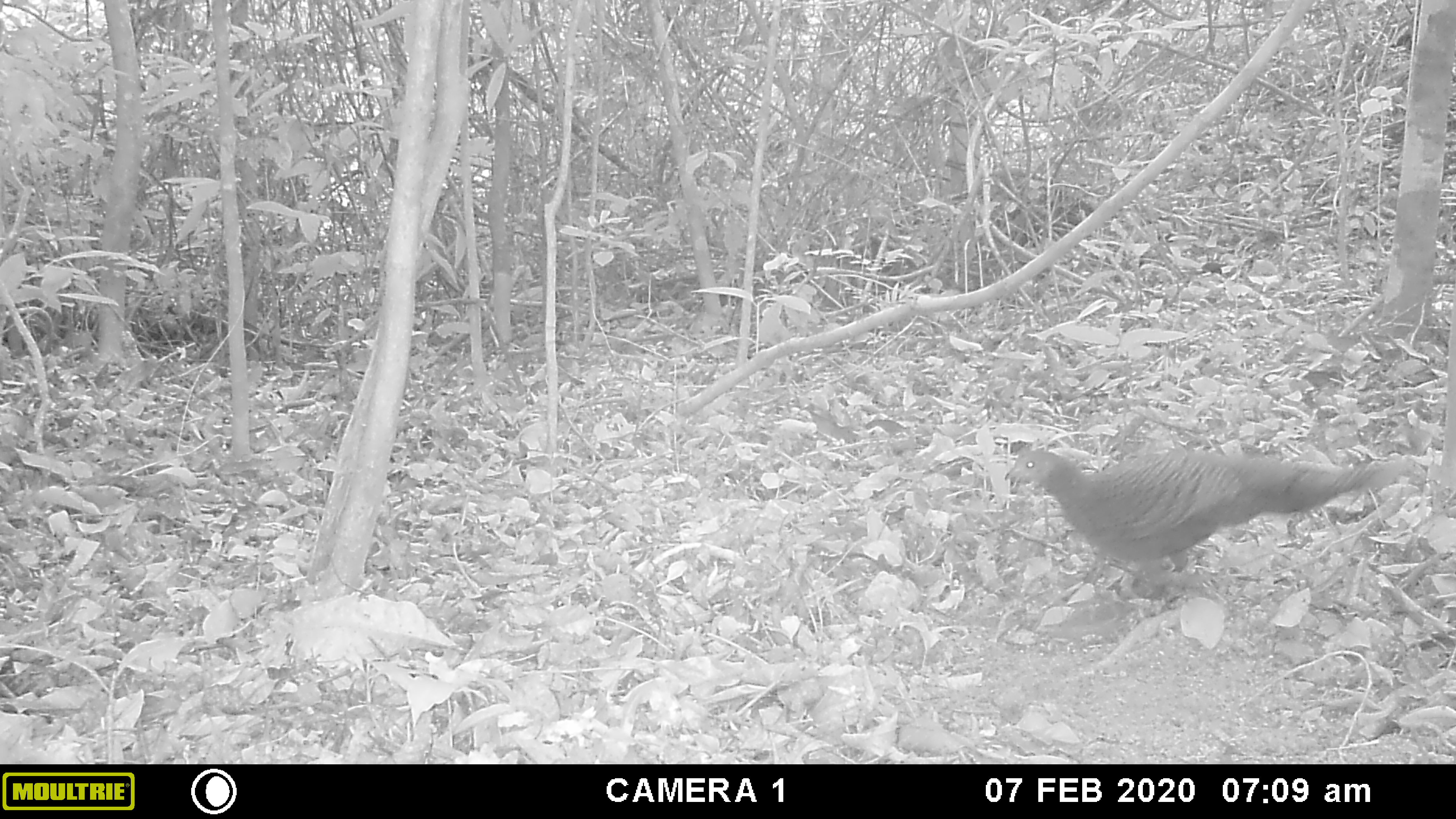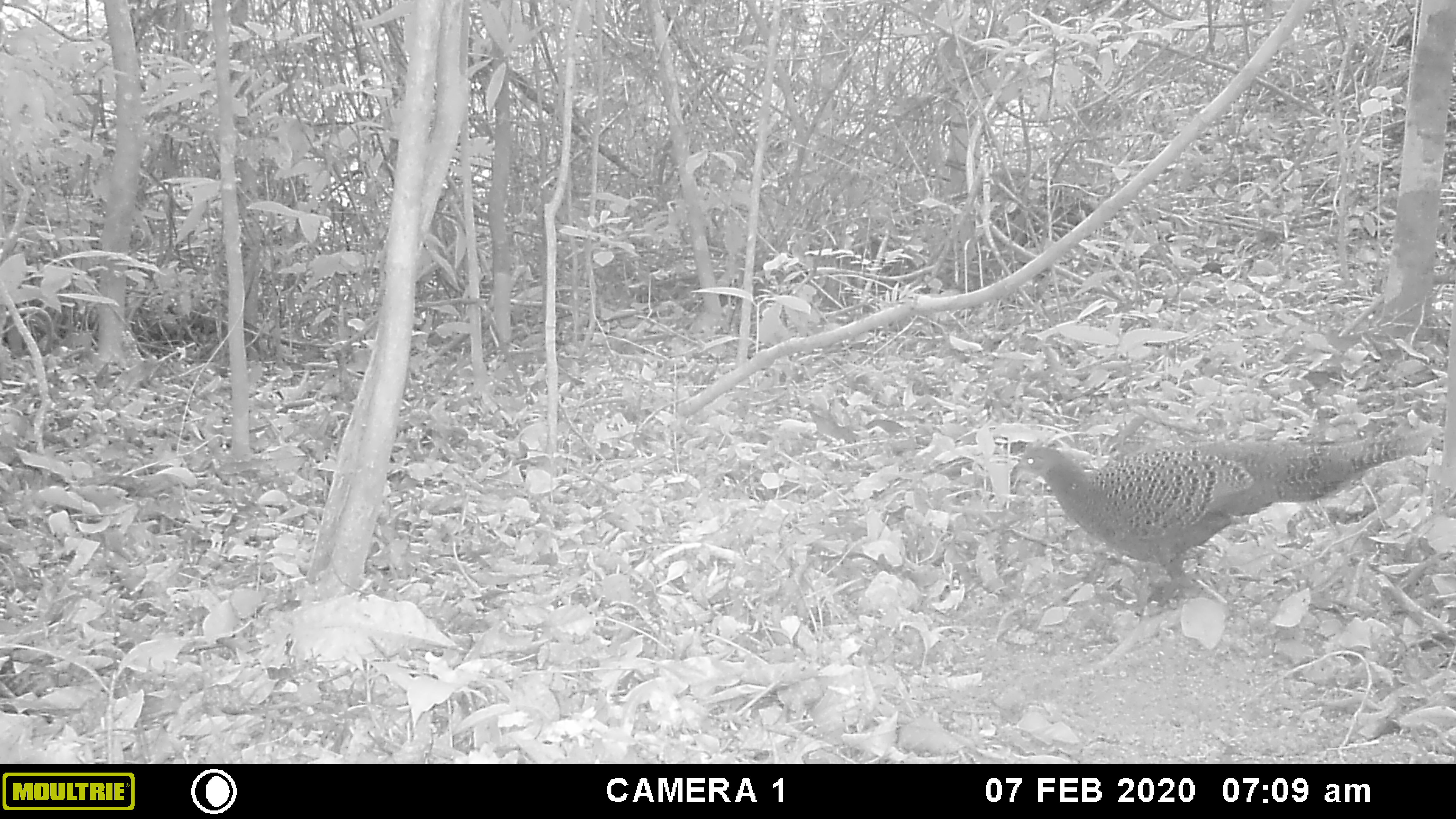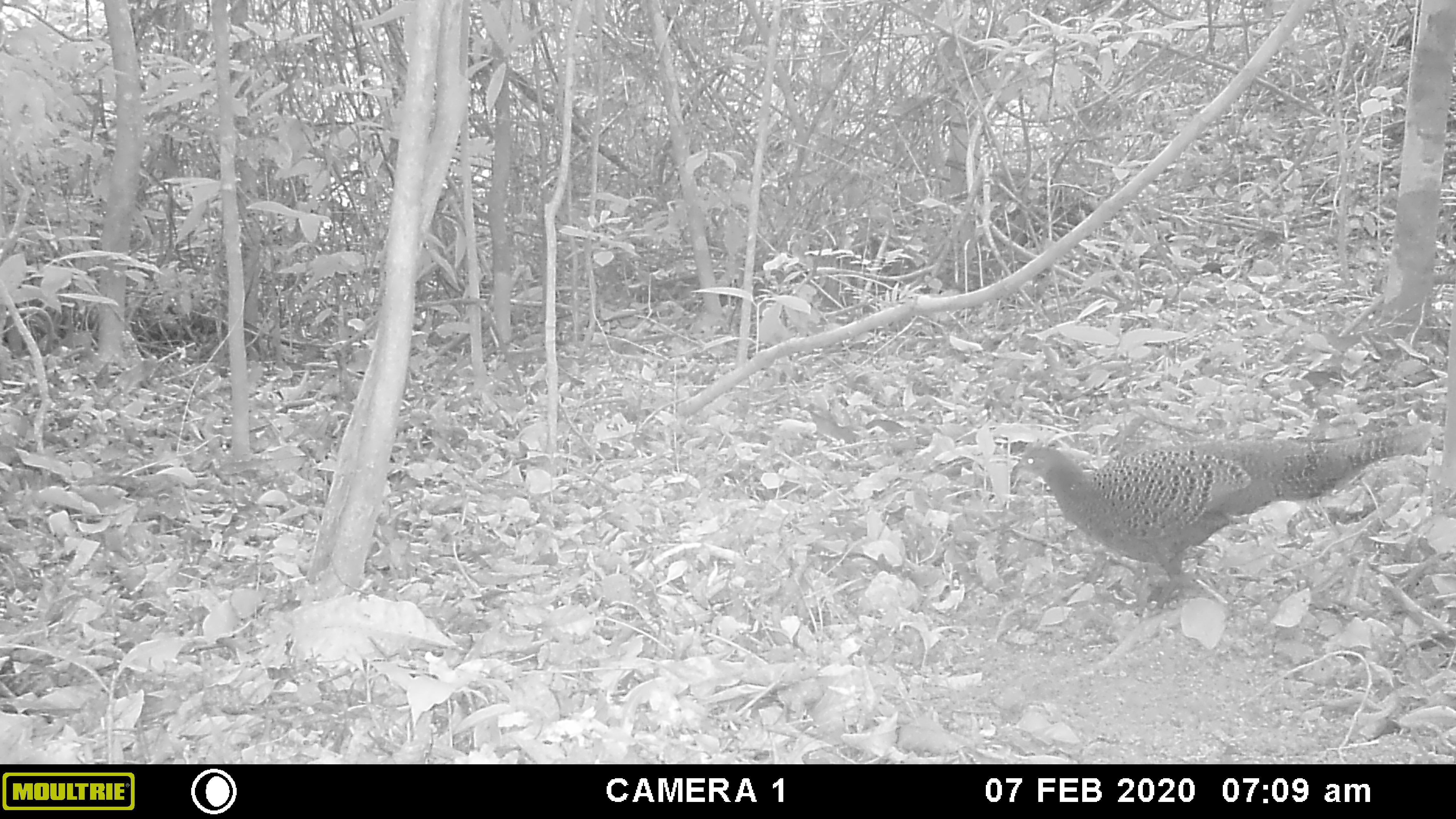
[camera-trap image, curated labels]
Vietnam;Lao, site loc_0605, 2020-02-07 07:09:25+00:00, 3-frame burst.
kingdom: Animalia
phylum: Chordata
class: Aves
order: Galliformes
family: Phasianidae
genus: Polyplectron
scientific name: Polyplectron bicalcaratum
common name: gray peacock-pheasant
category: grey peacock pheasant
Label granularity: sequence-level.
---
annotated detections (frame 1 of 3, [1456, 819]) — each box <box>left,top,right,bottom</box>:
grey peacock pheasant: <box>1014,445,1409,602</box>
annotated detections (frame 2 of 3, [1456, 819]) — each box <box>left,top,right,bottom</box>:
grey peacock pheasant: <box>1011,428,1428,603</box>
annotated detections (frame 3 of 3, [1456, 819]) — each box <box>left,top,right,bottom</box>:
grey peacock pheasant: <box>1015,424,1433,602</box>